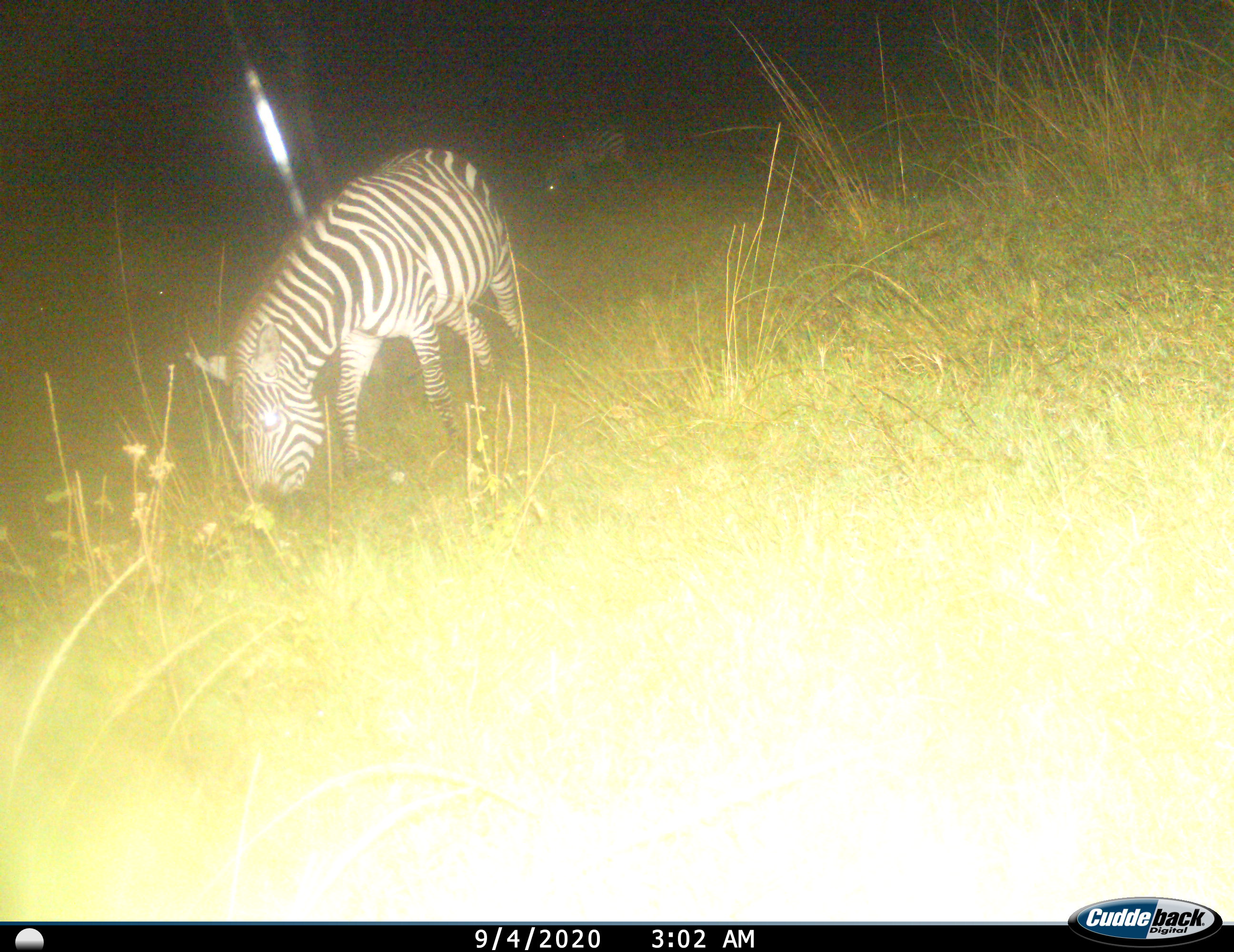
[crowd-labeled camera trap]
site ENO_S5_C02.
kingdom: Animalia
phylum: Chordata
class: Mammalia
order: Perissodactyla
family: Equidae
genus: Equus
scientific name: Equus quagga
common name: plains zebra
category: zebraplains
Zebraplains (plains zebra) (Equus quagga), count 2. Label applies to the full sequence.